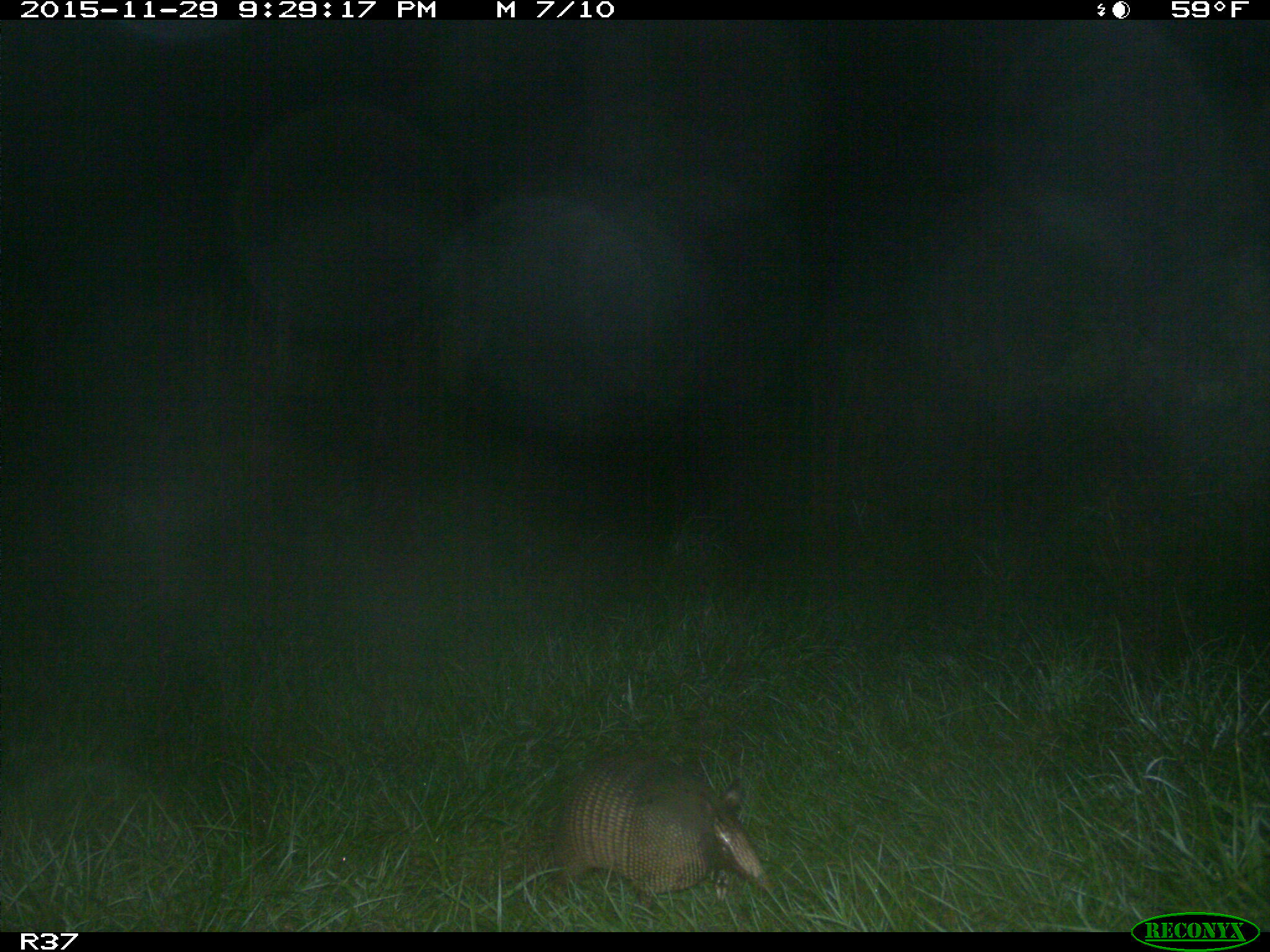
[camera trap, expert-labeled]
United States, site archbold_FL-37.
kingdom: Animalia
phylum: Chordata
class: Mammalia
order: Cingulata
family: Dasypodidae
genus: Dasypus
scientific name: Dasypus novemcinctus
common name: nine-banded armadillo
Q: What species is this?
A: Dasypus novemcinctus (nine-banded armadillo).